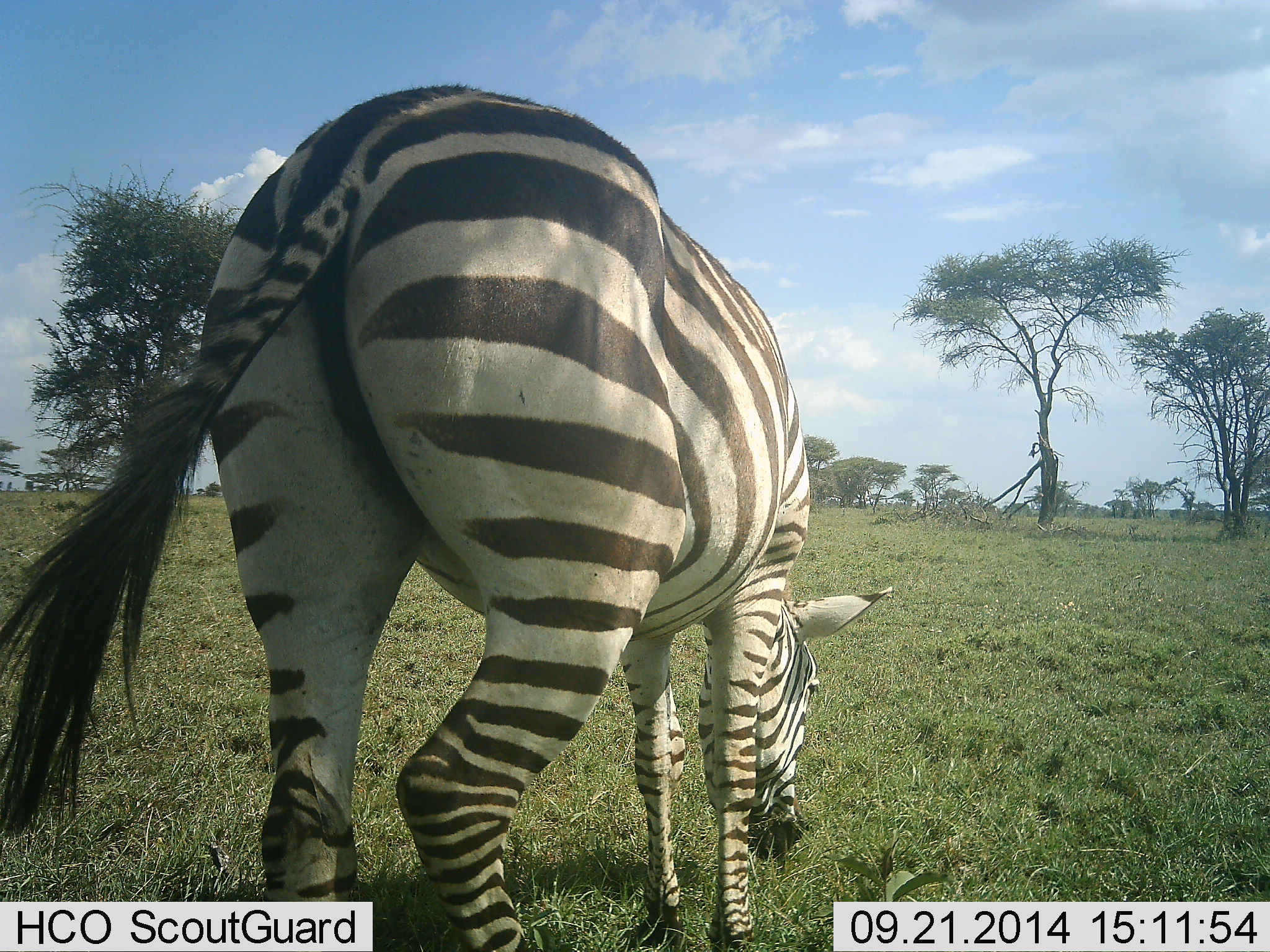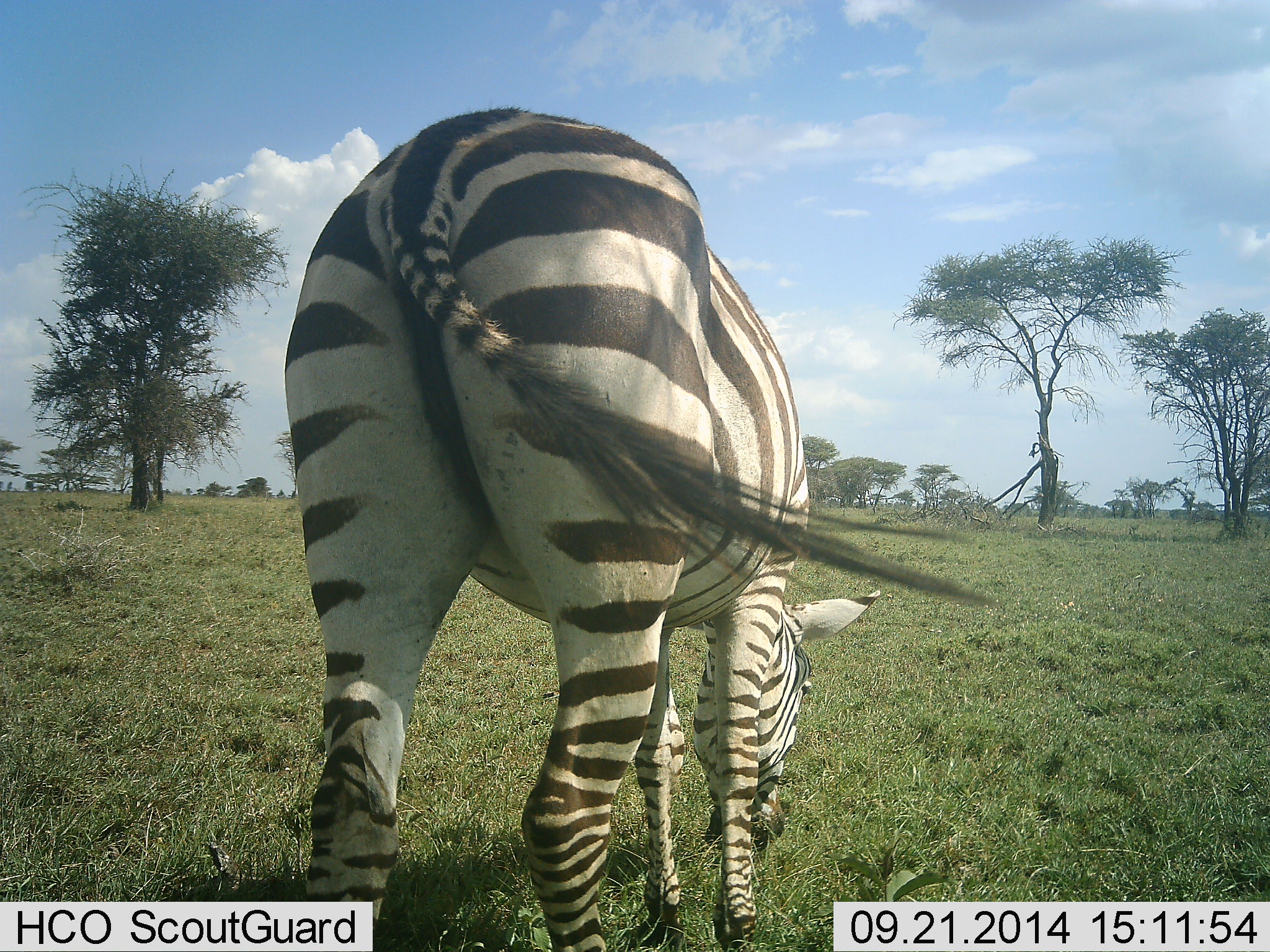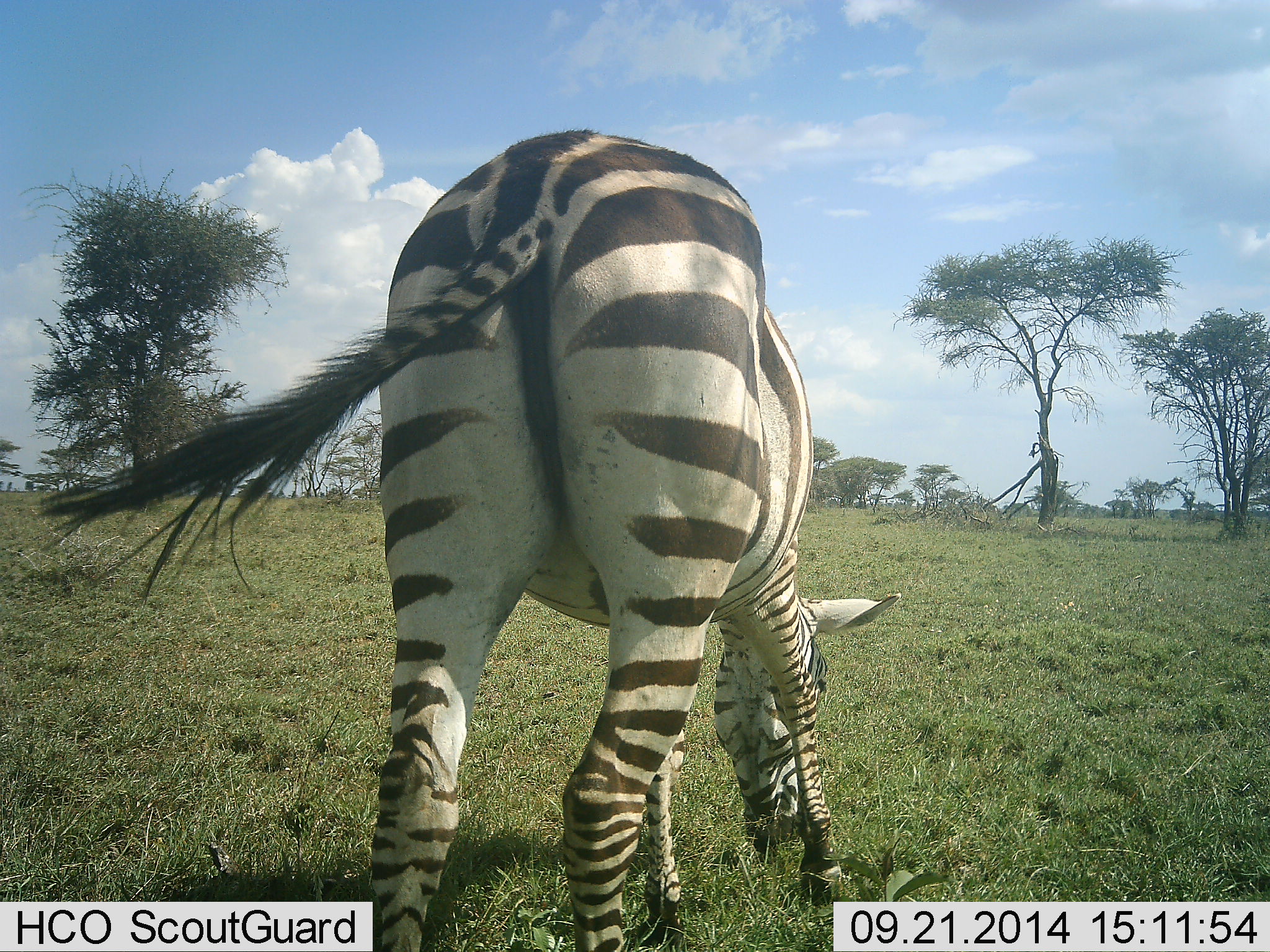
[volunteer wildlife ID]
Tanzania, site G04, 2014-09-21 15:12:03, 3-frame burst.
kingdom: Animalia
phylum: Chordata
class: Mammalia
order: Perissodactyla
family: Equidae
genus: Equus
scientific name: Equus quagga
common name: plains zebra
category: zebra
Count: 1.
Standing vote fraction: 30%.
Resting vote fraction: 0%.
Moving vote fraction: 0%.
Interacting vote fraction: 0%.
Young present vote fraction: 0%.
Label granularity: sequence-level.